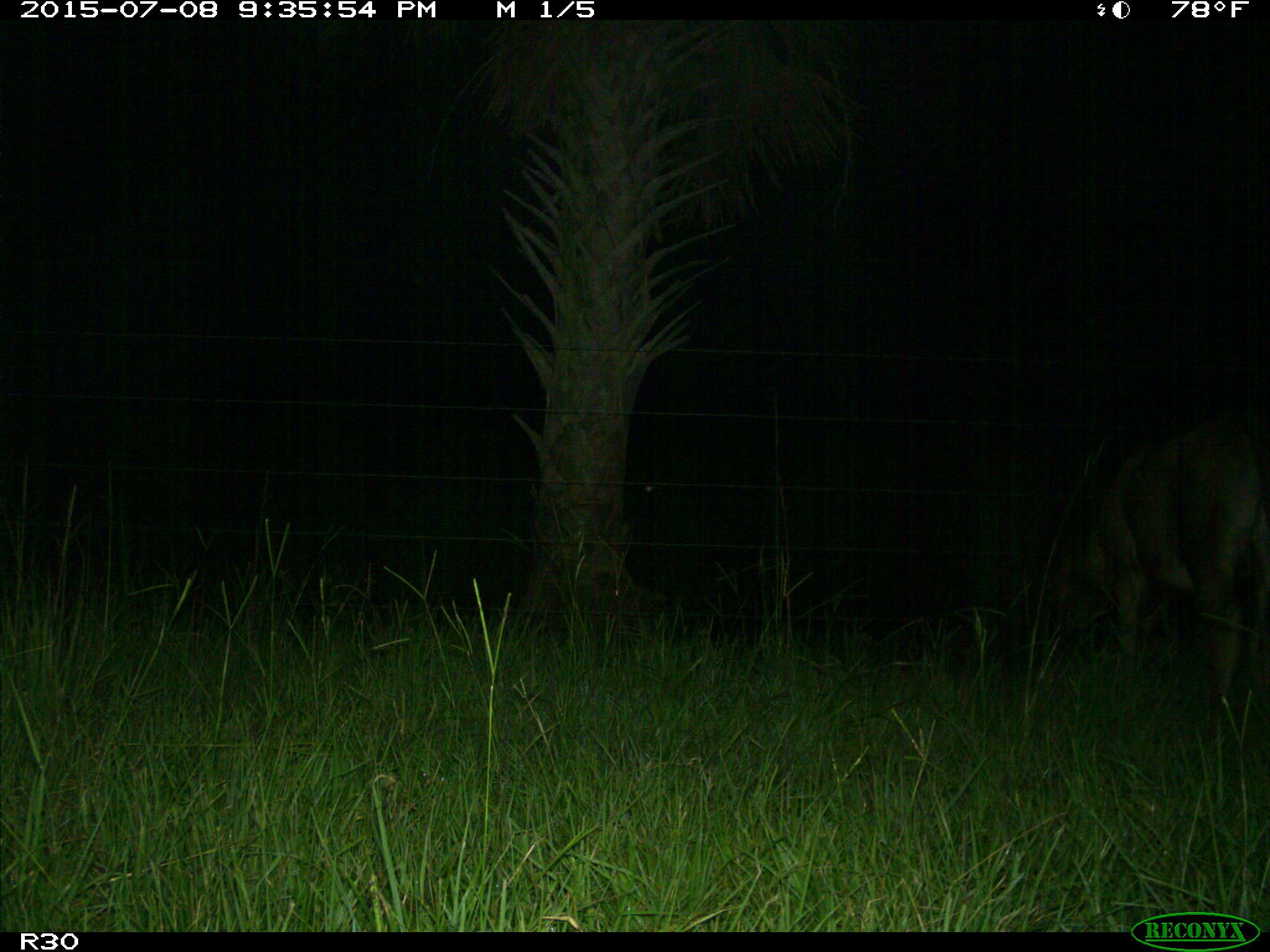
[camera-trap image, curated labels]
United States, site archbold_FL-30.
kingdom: Animalia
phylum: Chordata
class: Mammalia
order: Artiodactyla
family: Bovidae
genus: Bos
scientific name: Bos taurus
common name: domestic cow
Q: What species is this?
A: Bos taurus (domestic cow).